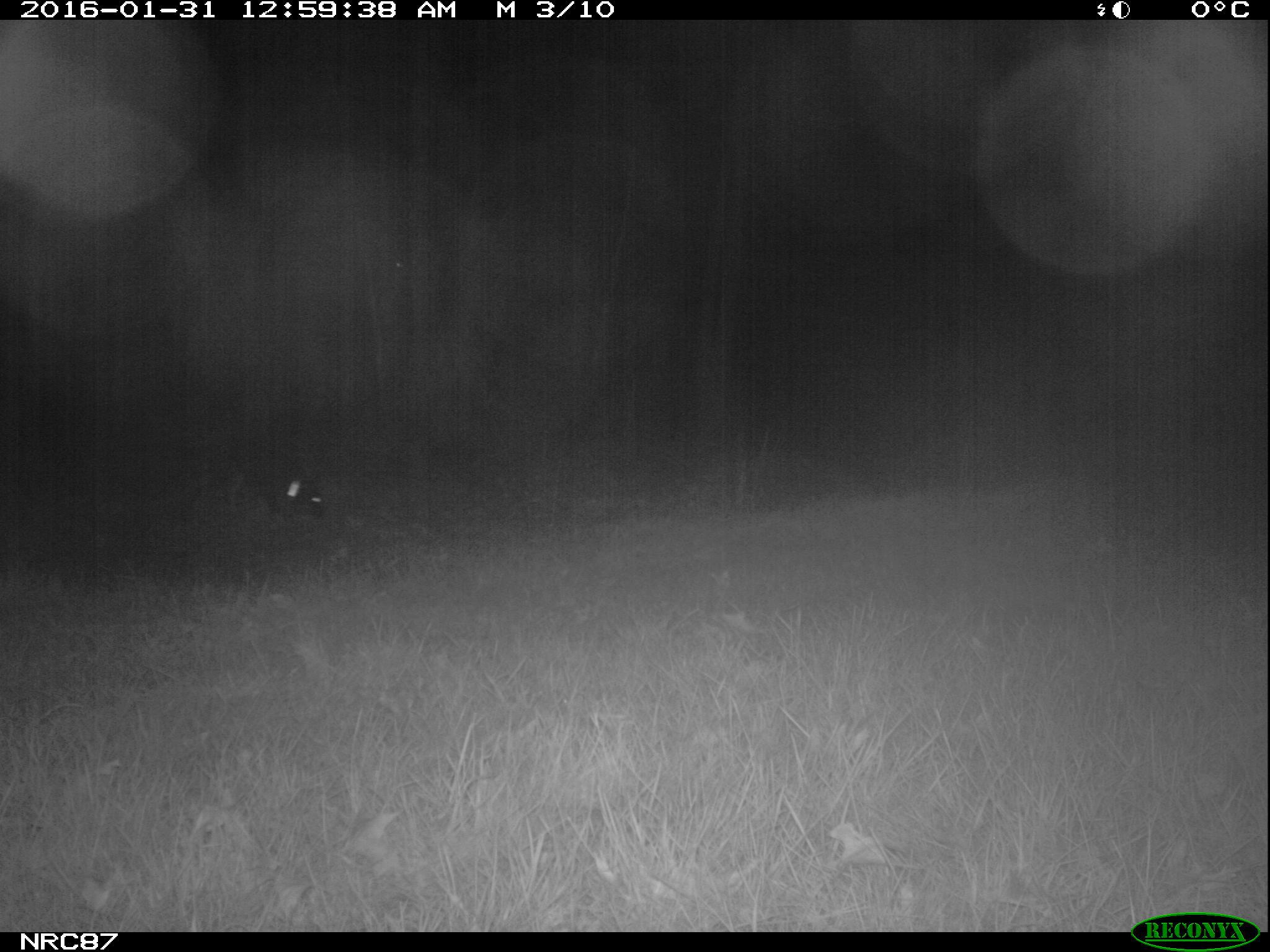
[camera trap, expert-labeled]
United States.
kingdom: Animalia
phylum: Chordata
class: Mammalia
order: Carnivora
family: Canidae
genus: Canis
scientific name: Canis familiaris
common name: domestic dog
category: Dog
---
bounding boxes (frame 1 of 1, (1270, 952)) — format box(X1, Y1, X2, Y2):
Dog: box(161, 430, 342, 542)